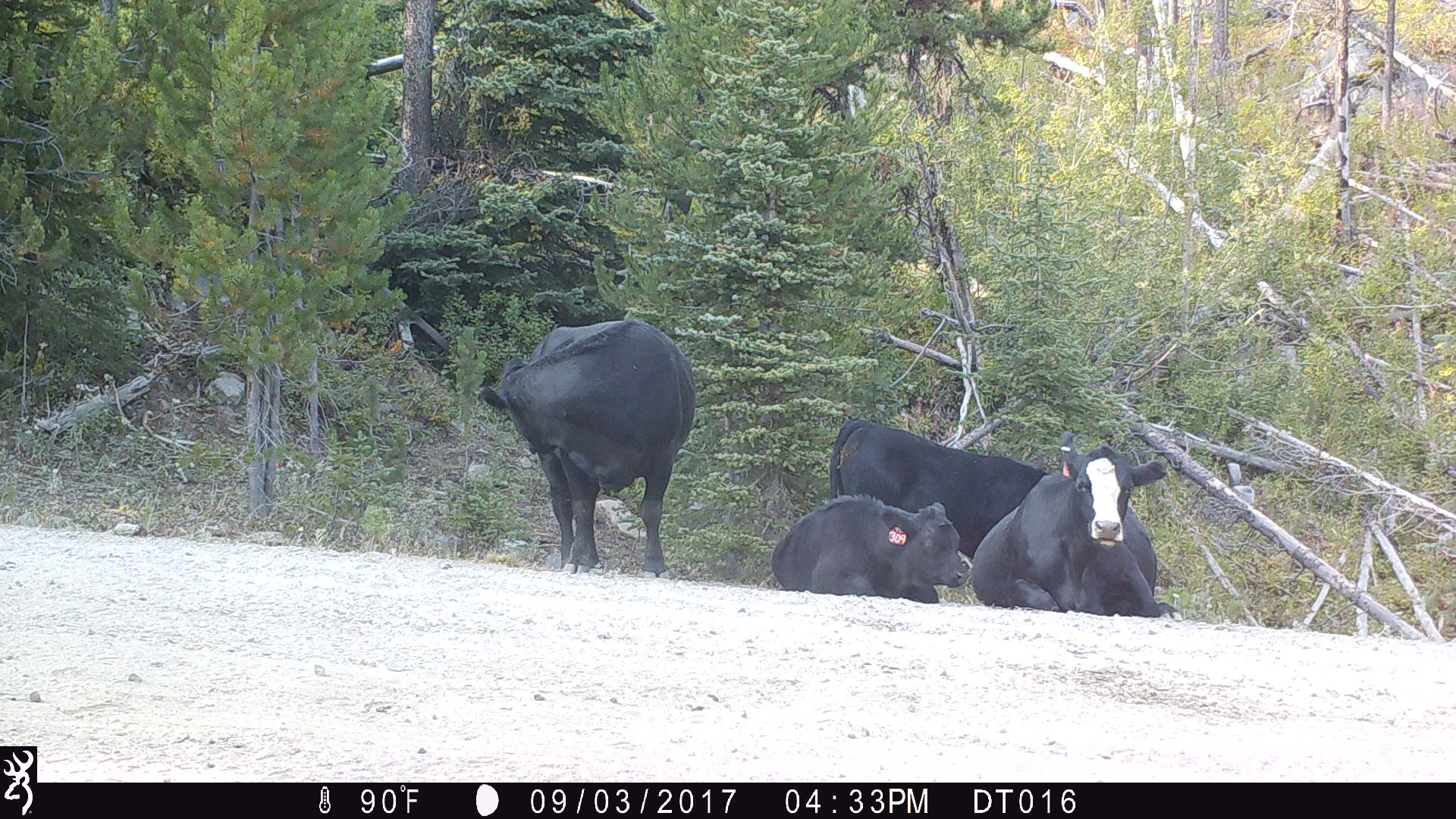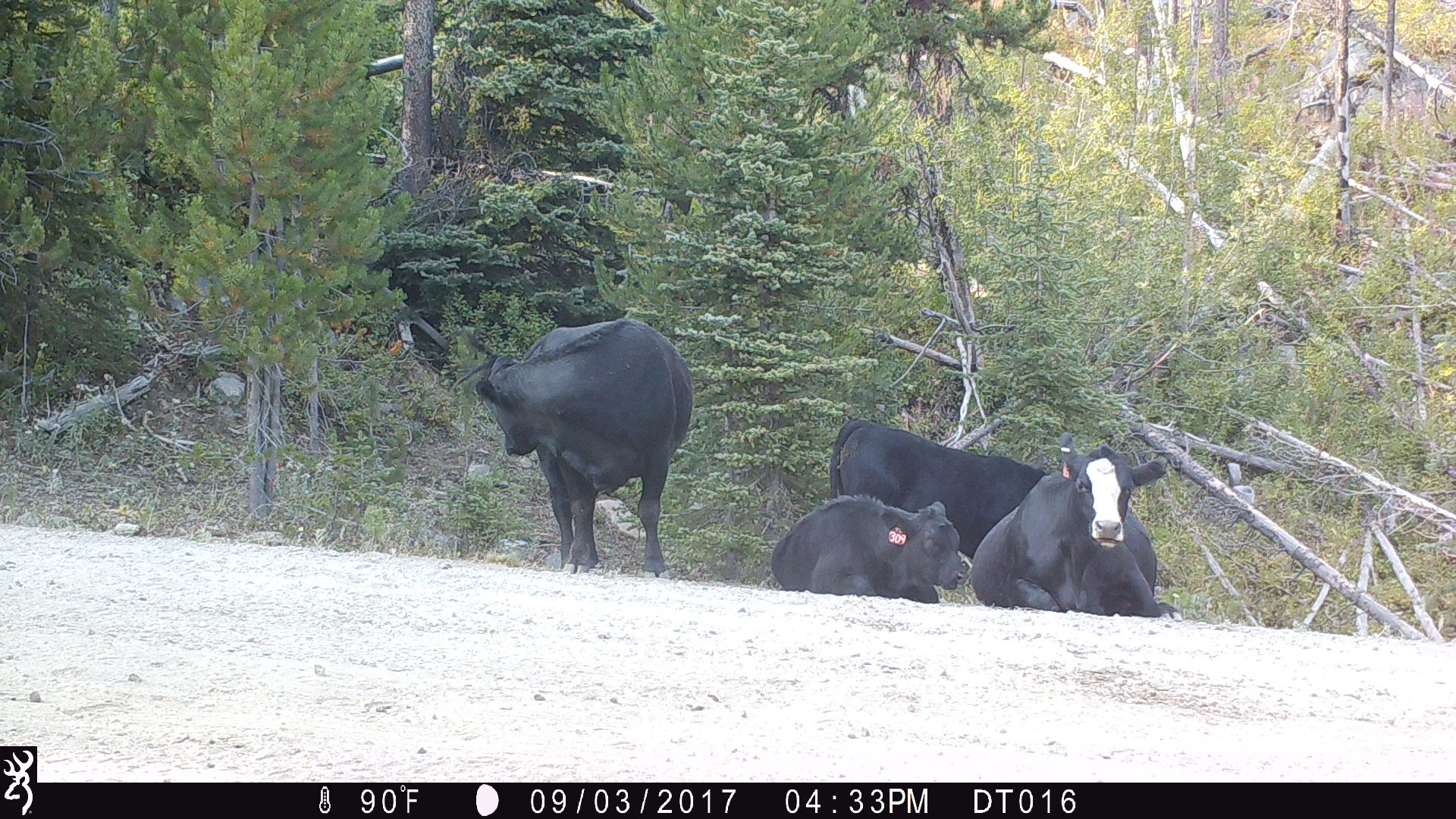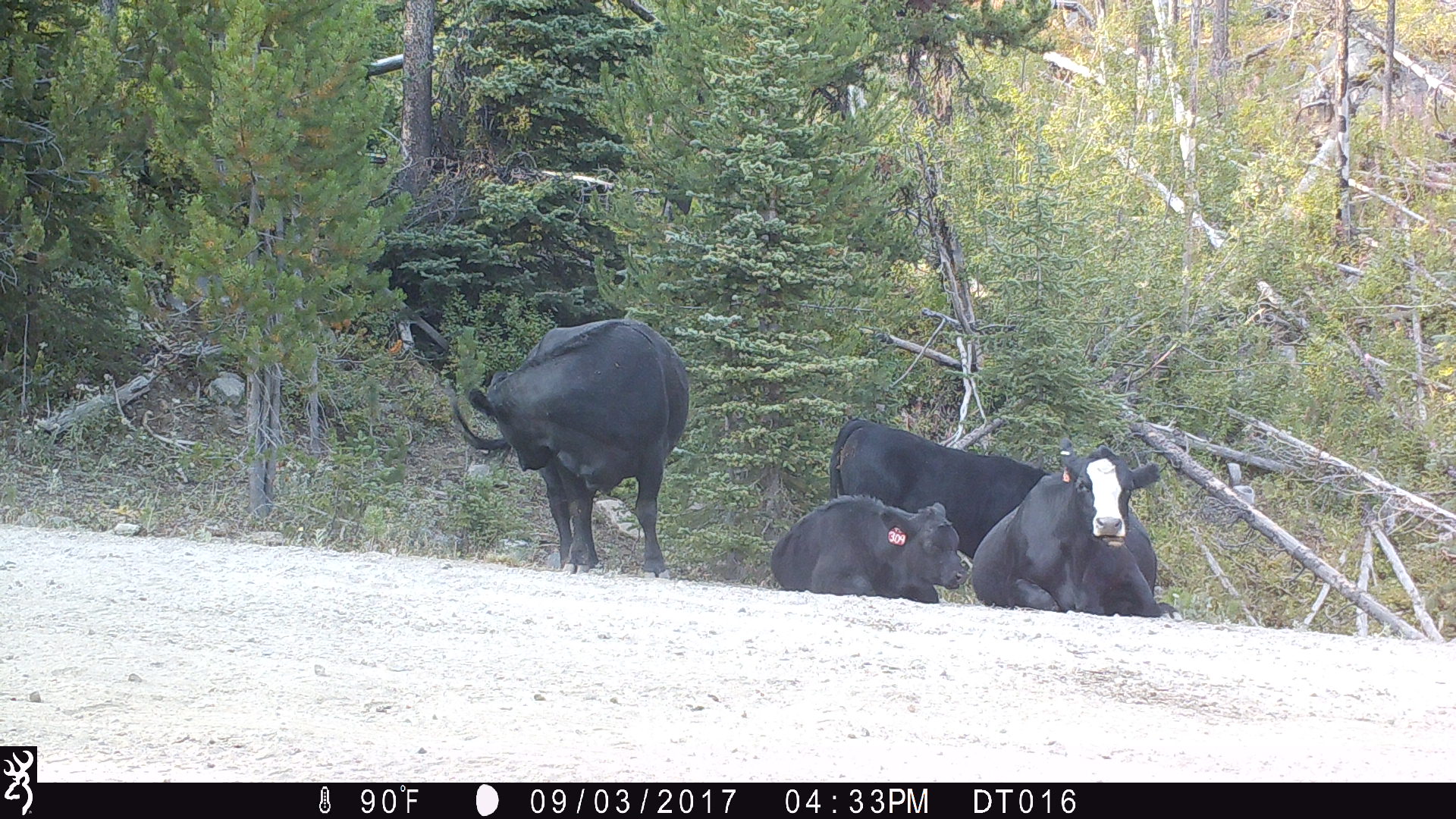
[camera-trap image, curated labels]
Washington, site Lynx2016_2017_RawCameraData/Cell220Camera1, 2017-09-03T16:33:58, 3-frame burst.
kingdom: Animalia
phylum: Chordata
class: Mammalia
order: Artiodactyla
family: Bovidae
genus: Bos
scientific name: Bos taurus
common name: domestic cattle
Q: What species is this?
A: Domestic cattle (Bos taurus).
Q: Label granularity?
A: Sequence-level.